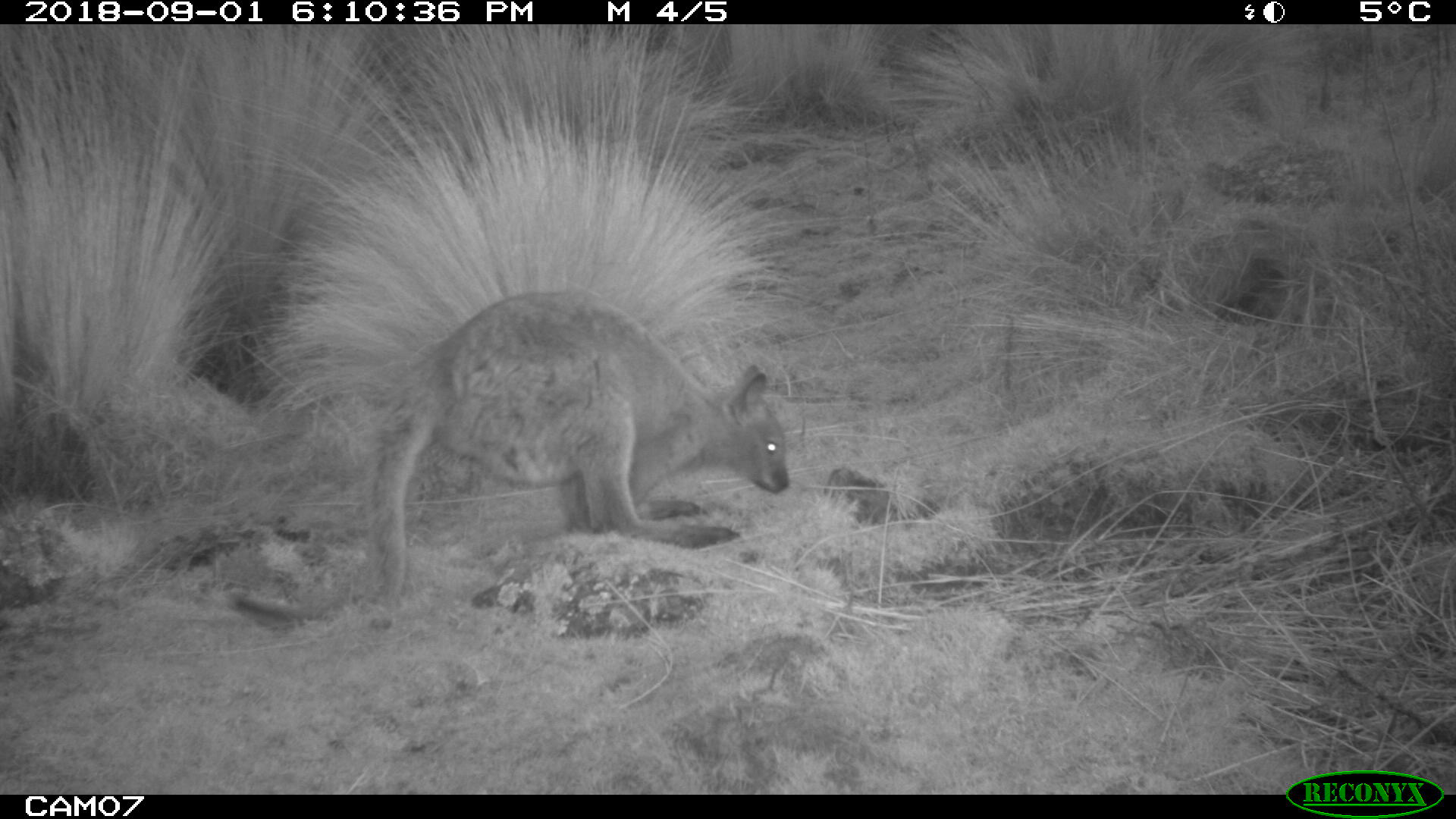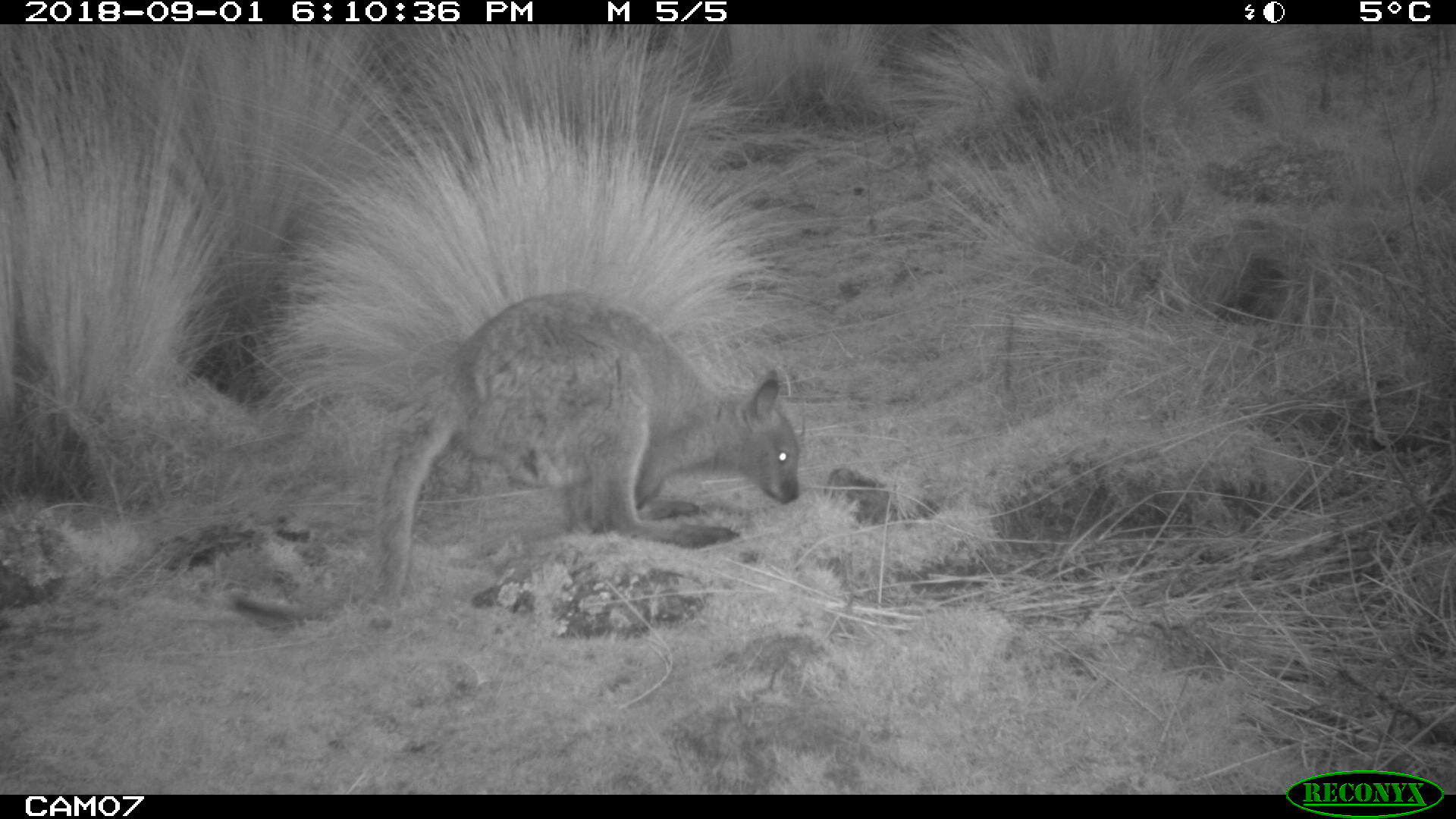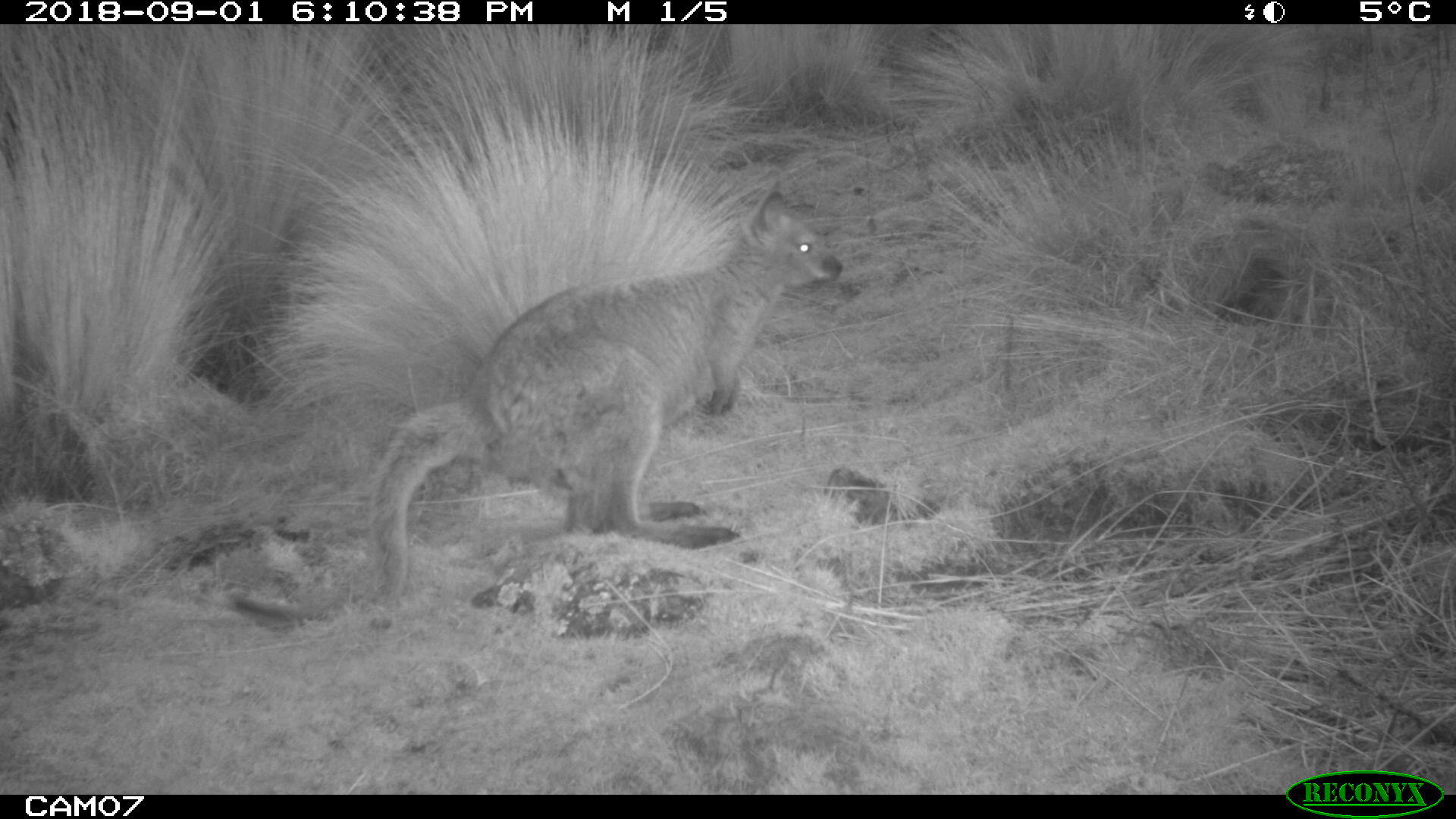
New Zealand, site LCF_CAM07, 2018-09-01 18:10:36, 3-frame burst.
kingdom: Animalia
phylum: Chordata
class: Mammalia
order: Diprotodontia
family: Macropodidae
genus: Notamacropus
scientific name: Notamacropus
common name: wallaby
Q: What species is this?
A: Wallaby (Notamacropus).